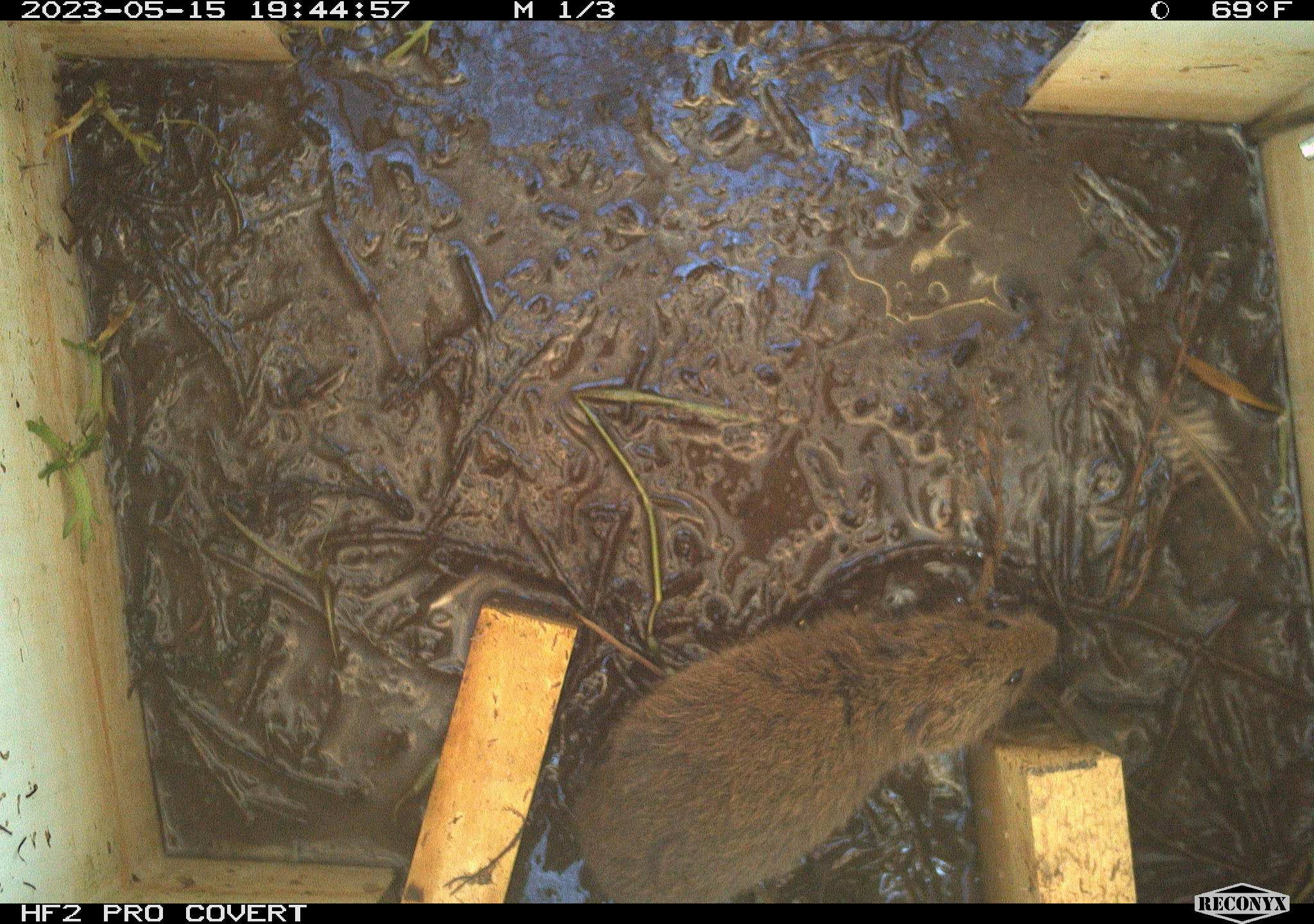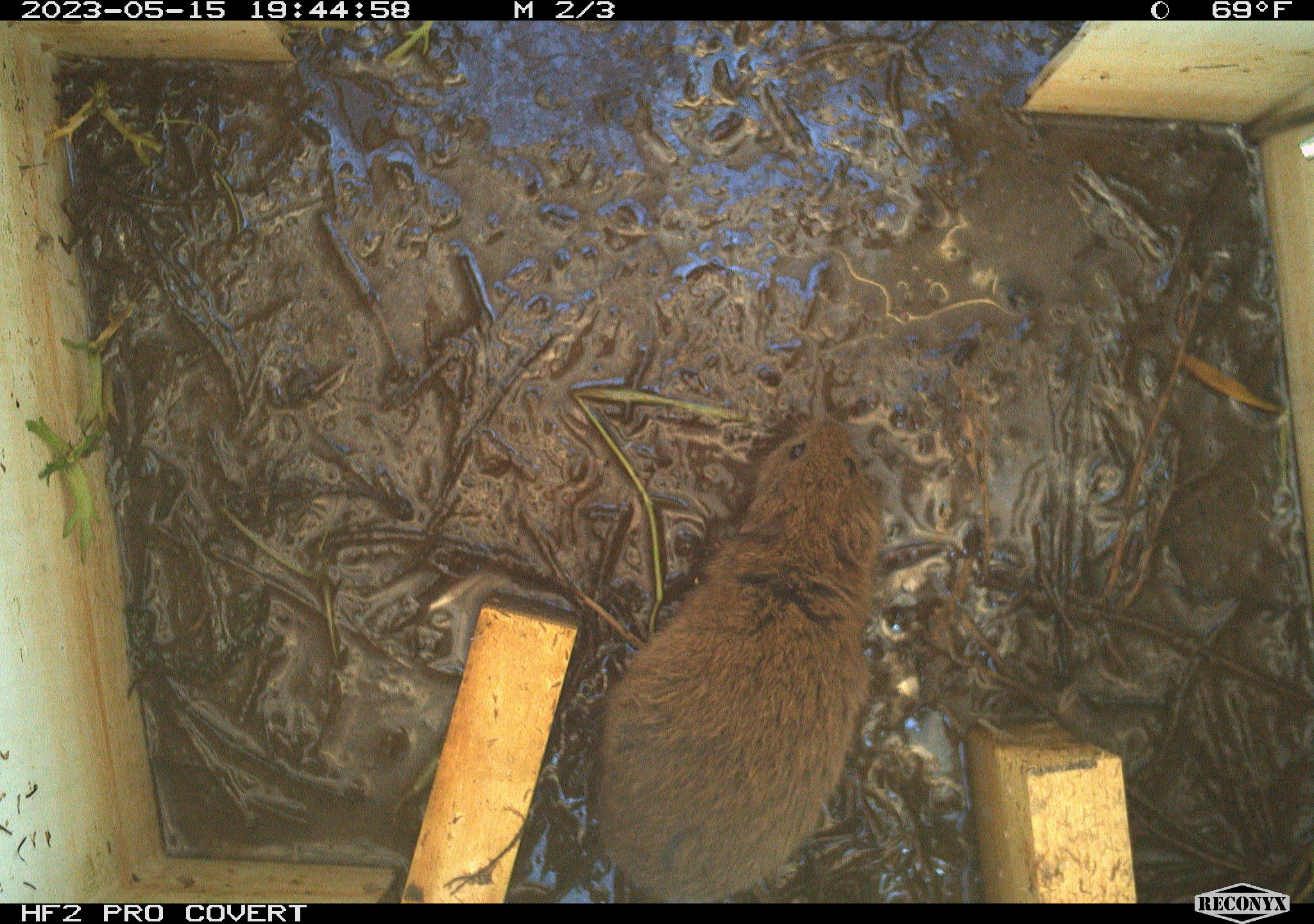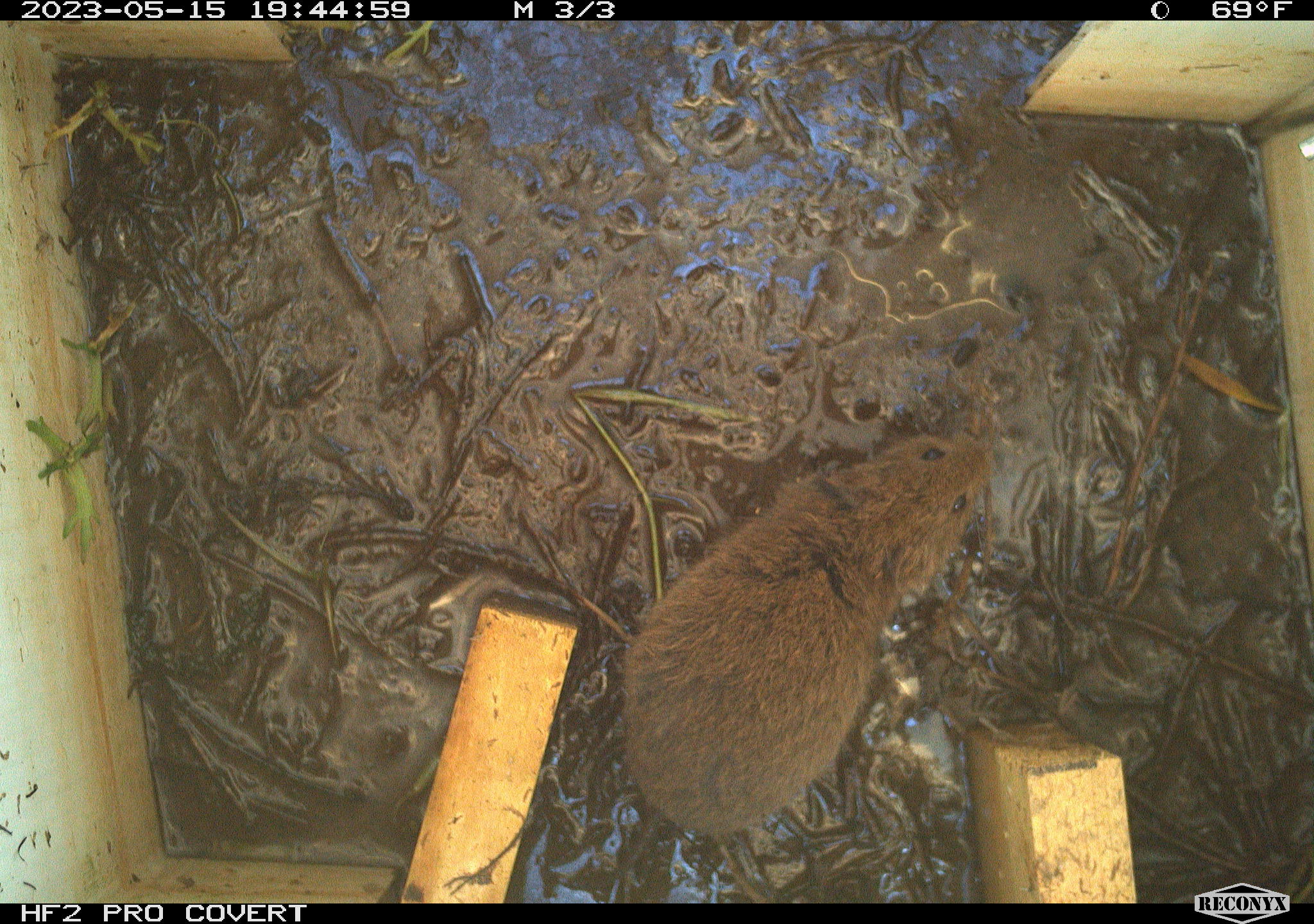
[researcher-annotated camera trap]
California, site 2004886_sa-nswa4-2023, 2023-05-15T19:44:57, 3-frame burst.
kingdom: Animalia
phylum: Chordata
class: Mammalia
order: Rodentia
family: Cricetidae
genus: Microtus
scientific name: Microtus californicus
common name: california vole